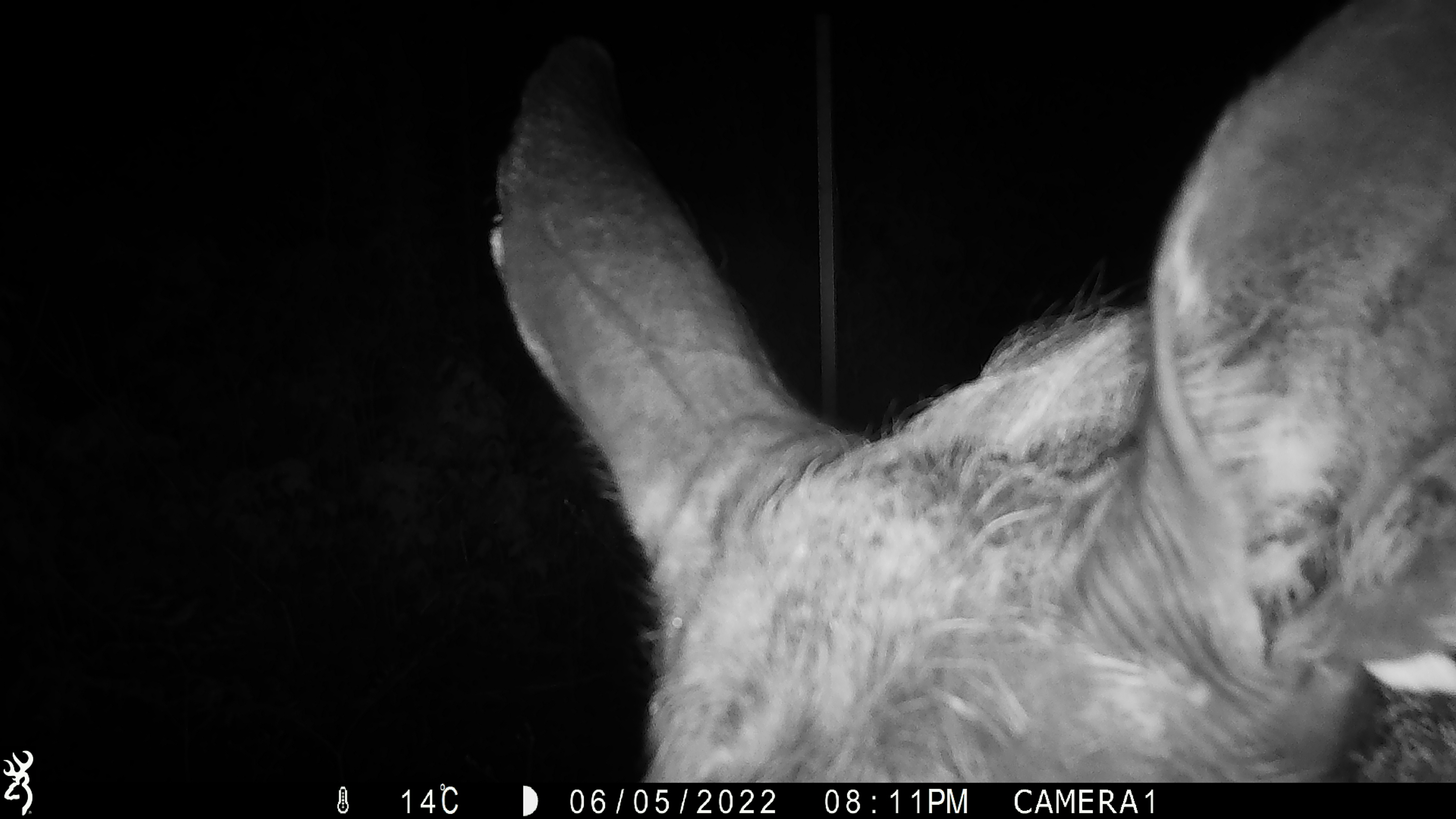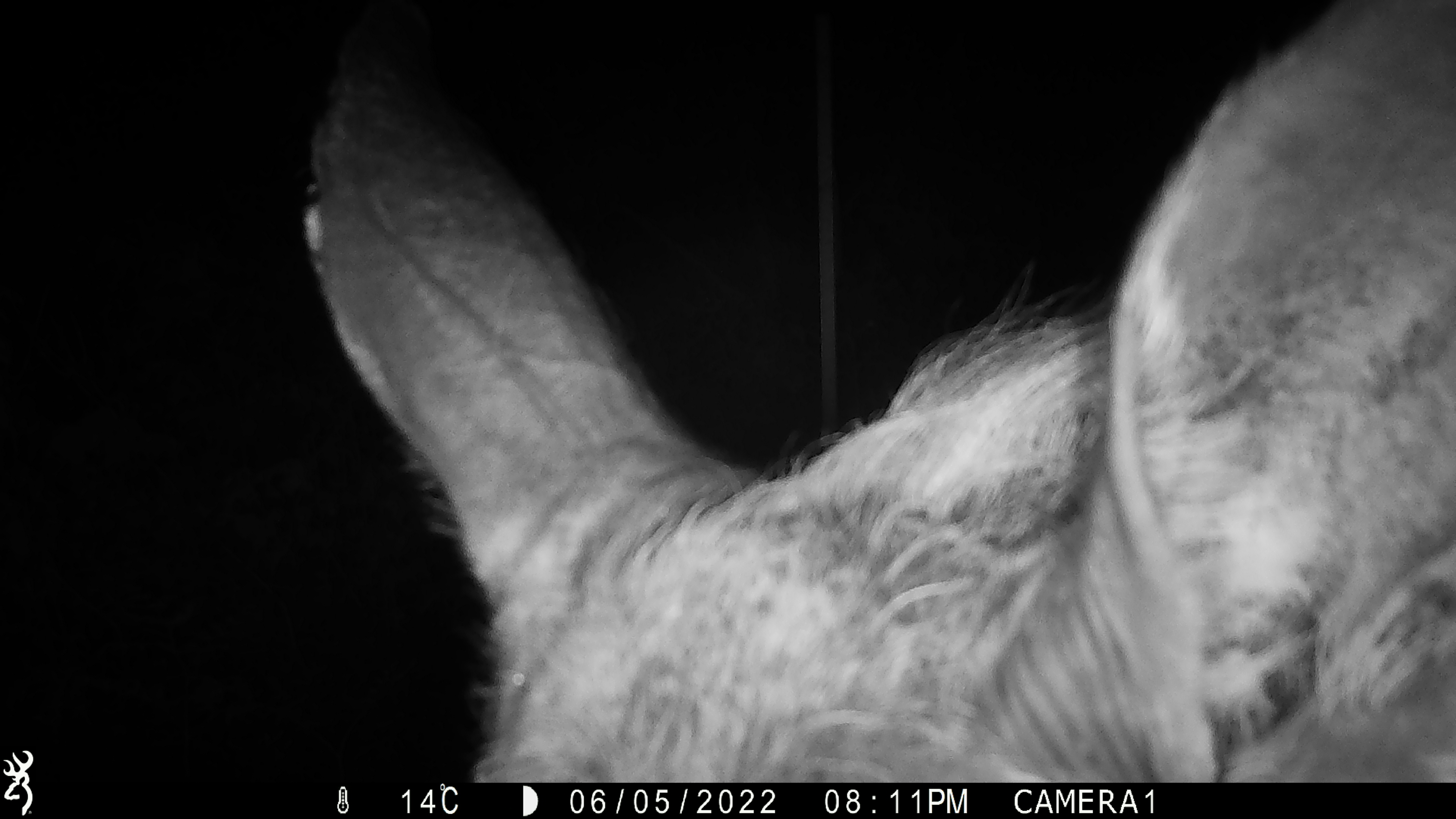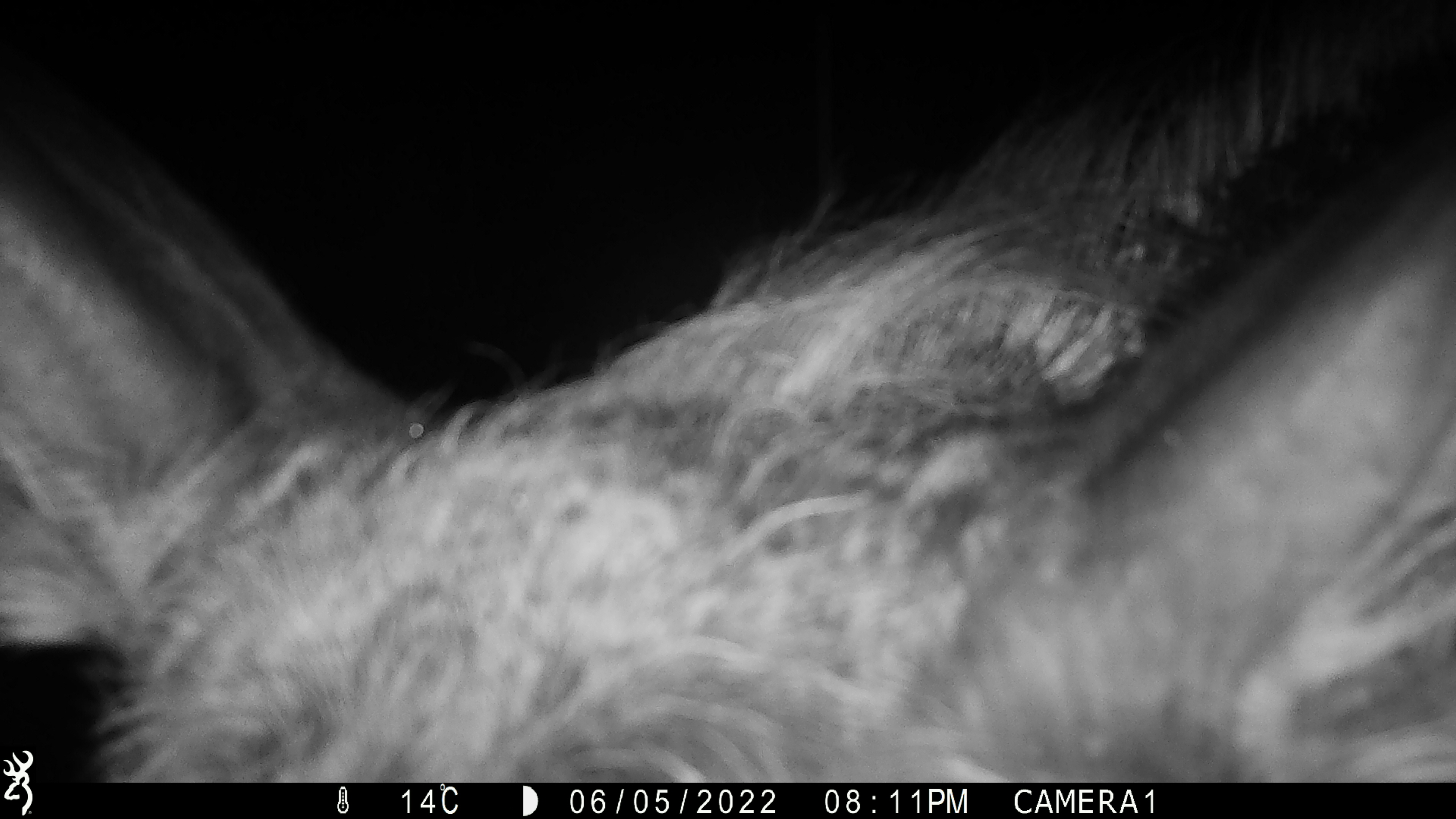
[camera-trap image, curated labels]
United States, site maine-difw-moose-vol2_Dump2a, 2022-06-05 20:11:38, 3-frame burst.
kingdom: Animalia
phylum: Chordata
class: Mammalia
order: Artiodactyla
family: Cervidae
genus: Alces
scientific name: Alces alces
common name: moose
Moose (Alces alces).